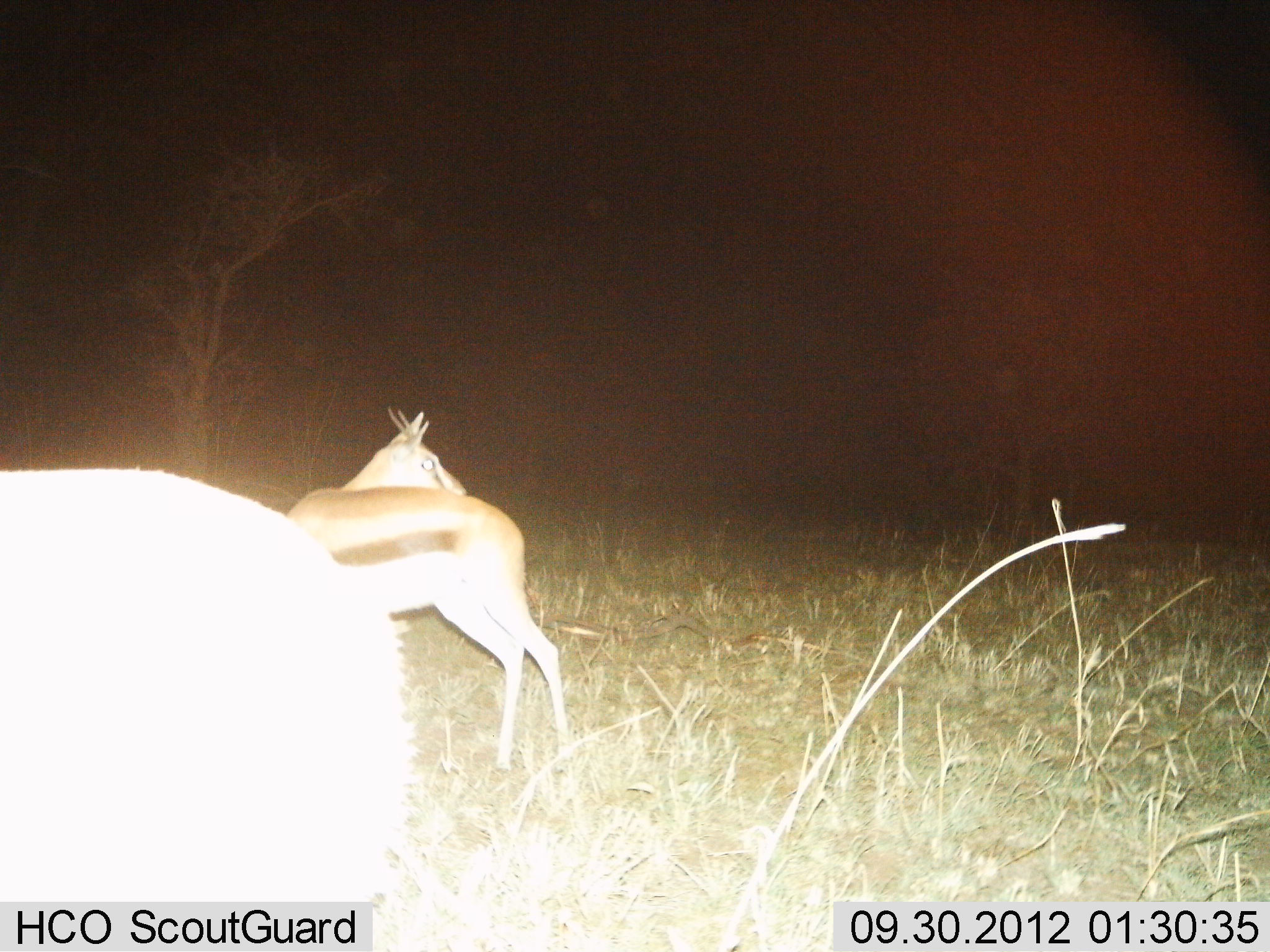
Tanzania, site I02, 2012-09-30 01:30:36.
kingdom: Animalia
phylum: Chordata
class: Mammalia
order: Artiodactyla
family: Bovidae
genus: Eudorcas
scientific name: Eudorcas thomsonii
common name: thomson's gazelle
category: gazellethomsons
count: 2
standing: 100%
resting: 0%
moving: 0%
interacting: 0%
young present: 0%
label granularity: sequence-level